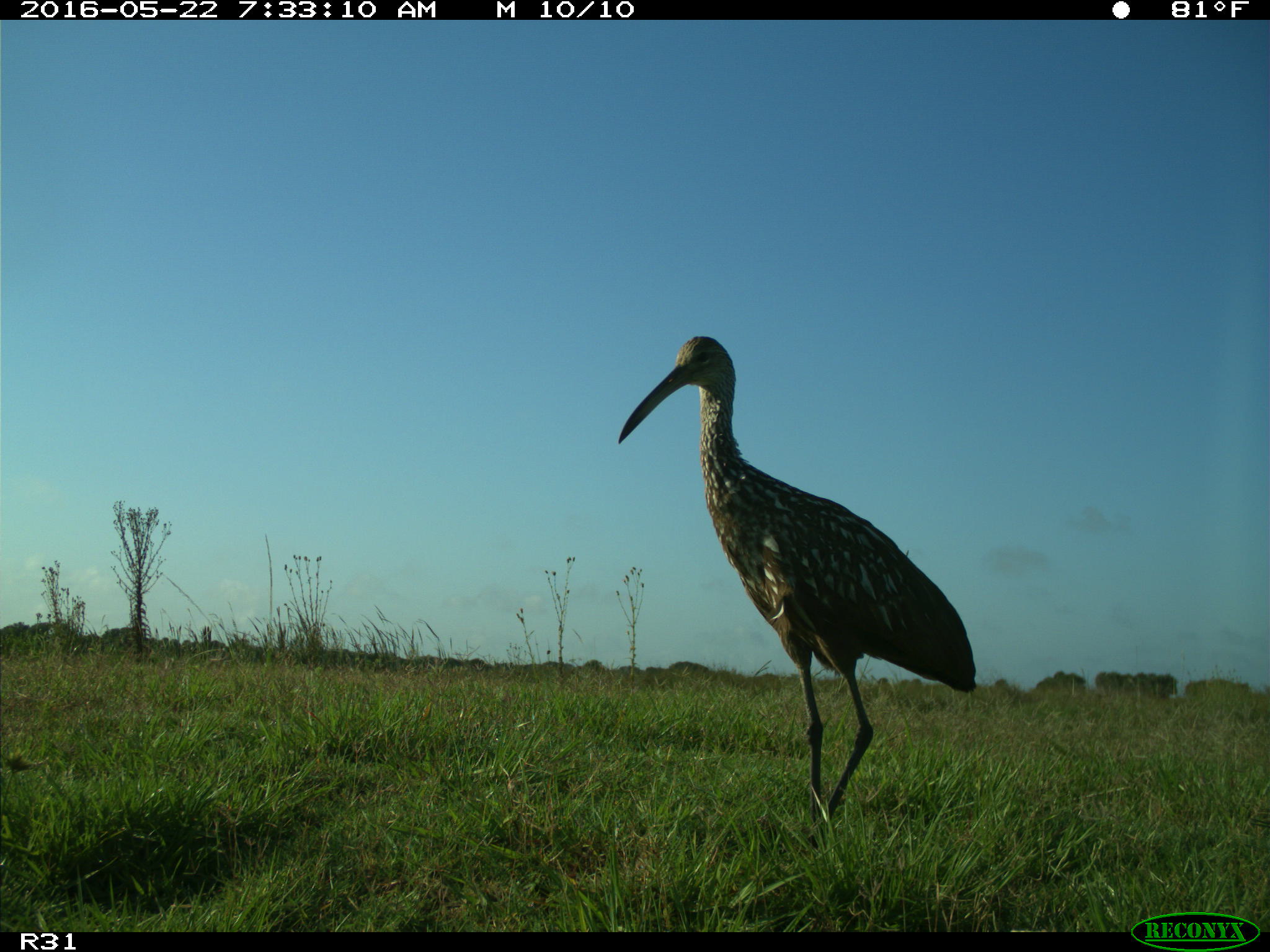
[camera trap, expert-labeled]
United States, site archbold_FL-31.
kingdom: Animalia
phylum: Chordata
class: Aves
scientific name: Aves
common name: birds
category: unidentified bird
Unidentified bird (birds) (Aves).